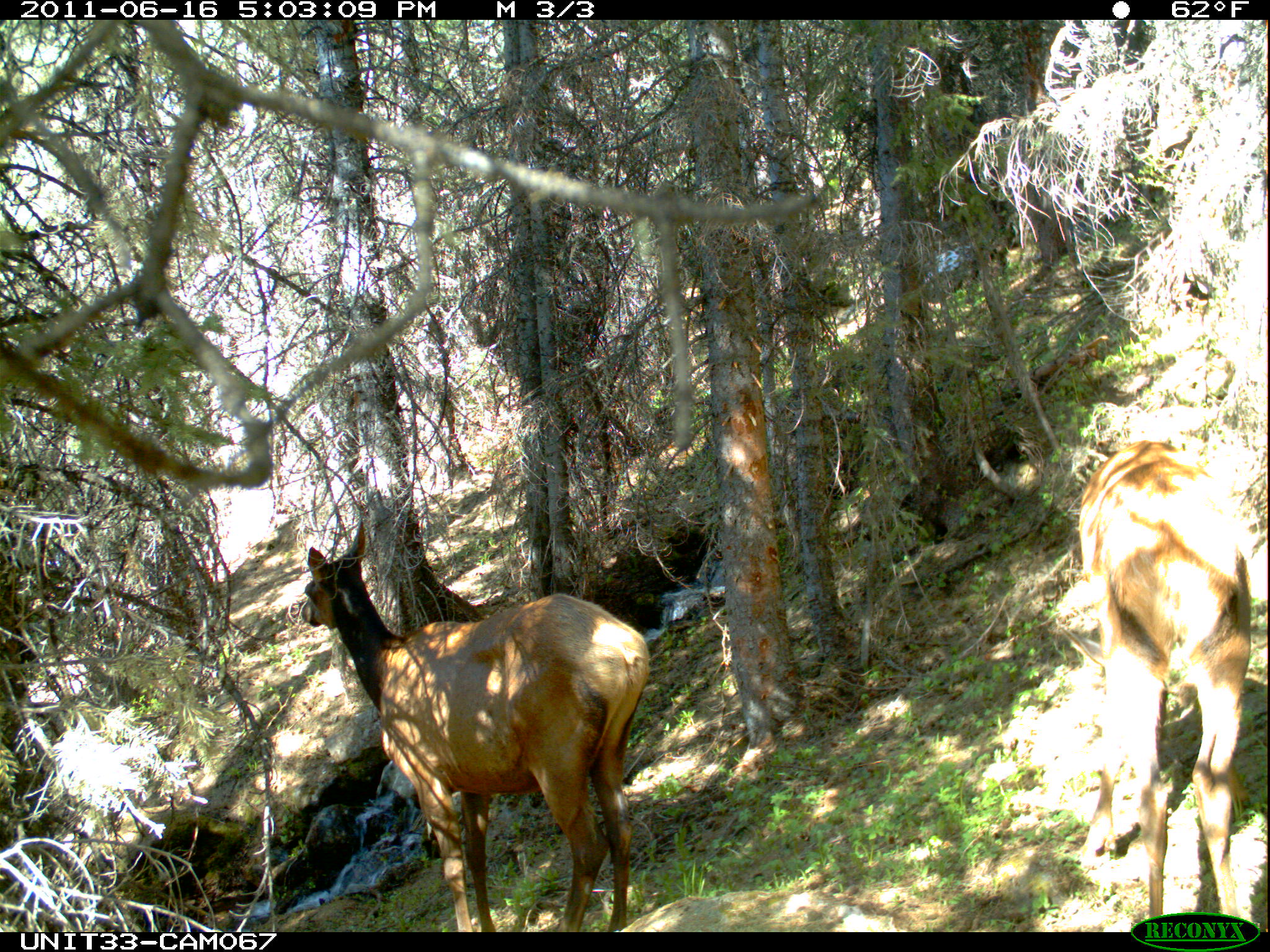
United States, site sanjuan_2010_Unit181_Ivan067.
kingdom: Animalia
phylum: Chordata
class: Mammalia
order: Artiodactyla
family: Cervidae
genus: Cervus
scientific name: Cervus elaphus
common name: red deer